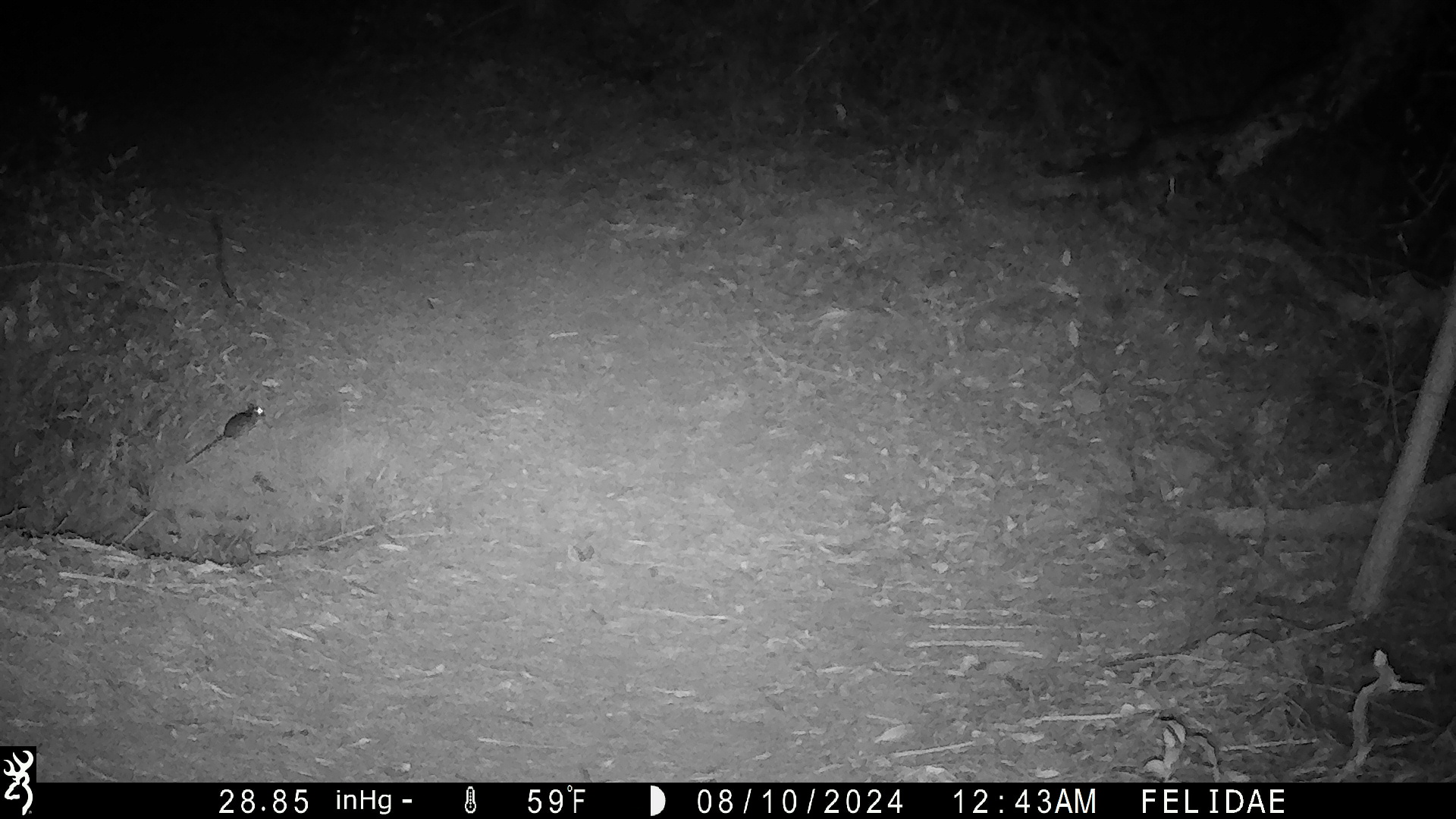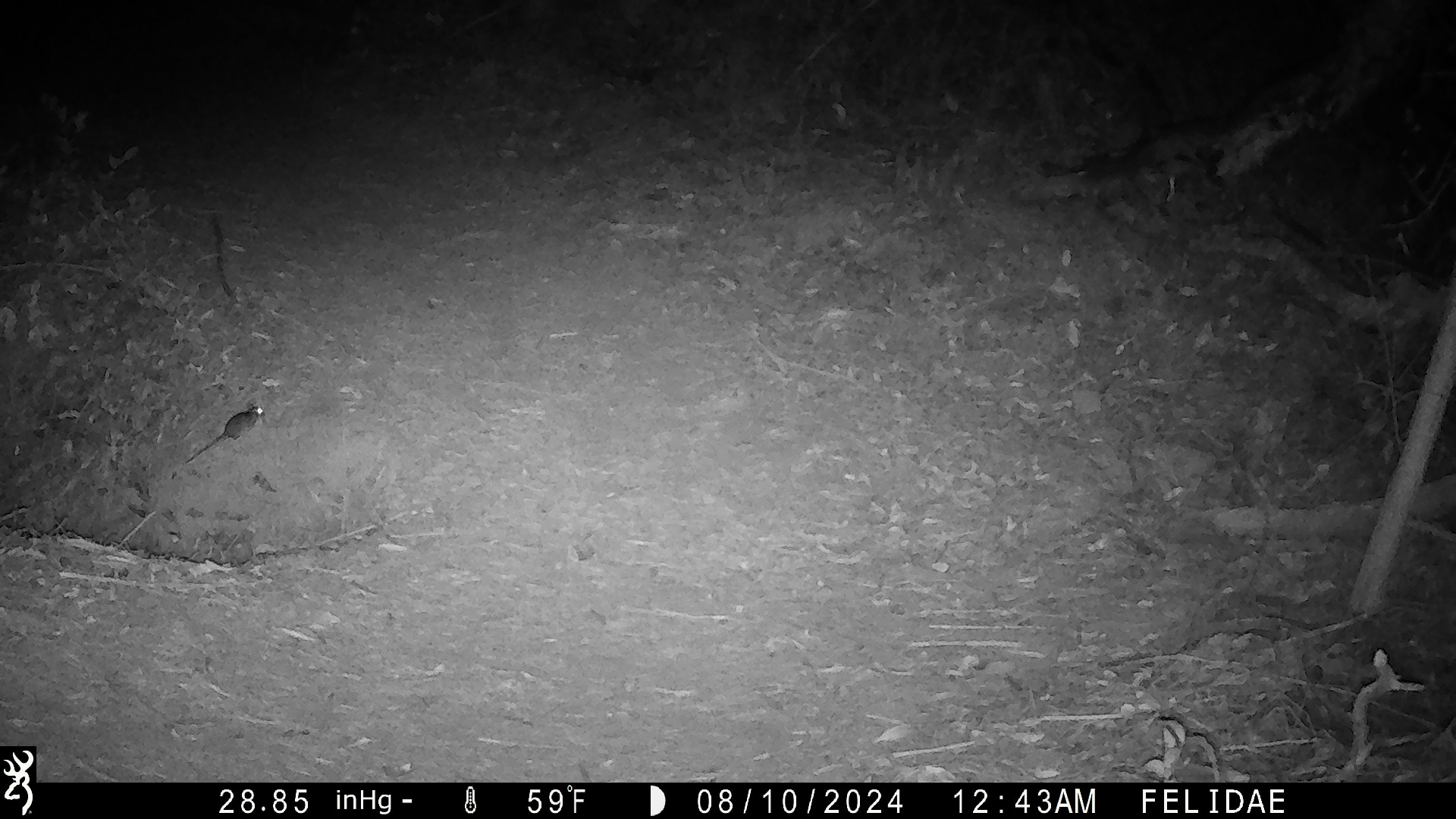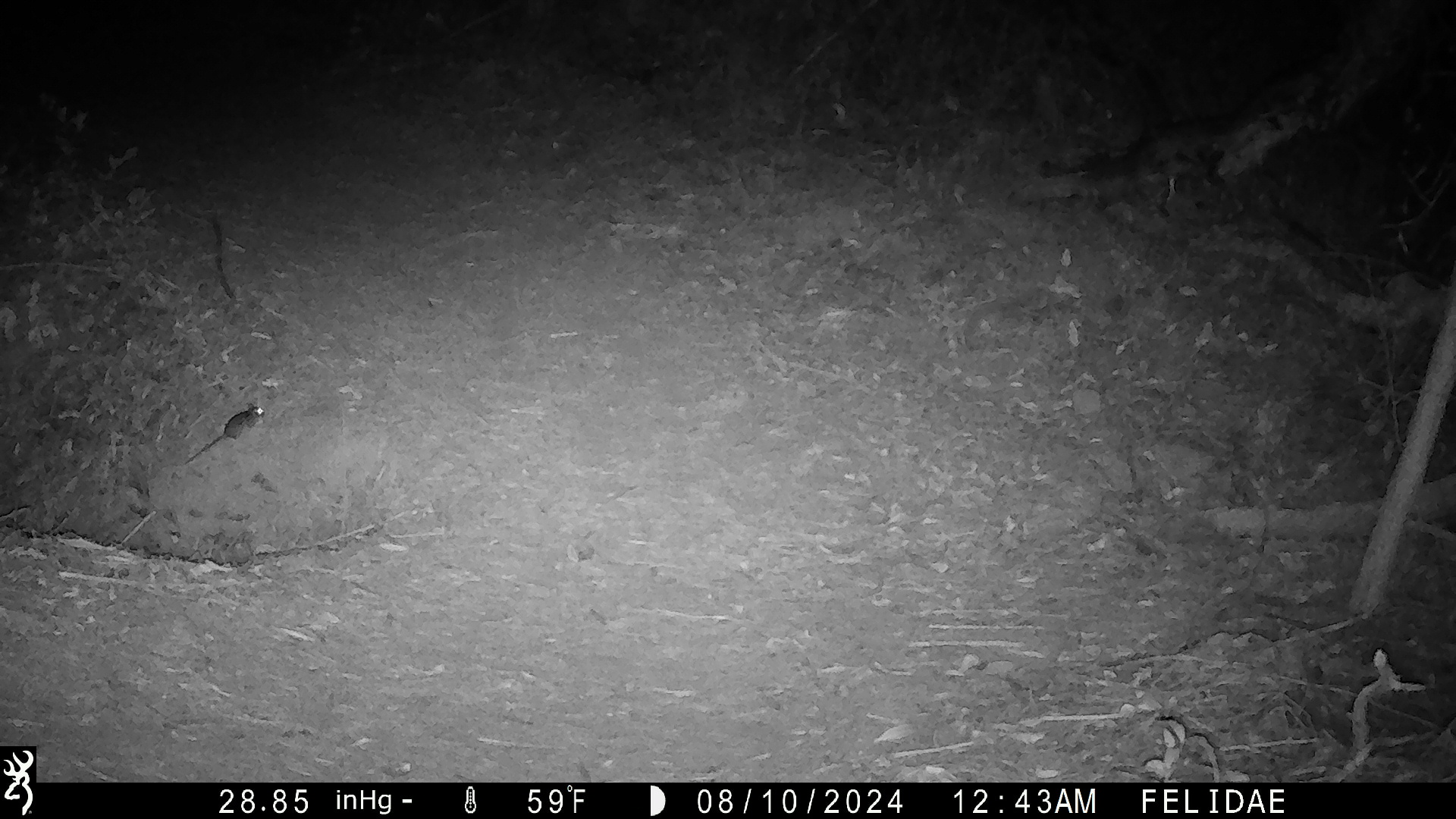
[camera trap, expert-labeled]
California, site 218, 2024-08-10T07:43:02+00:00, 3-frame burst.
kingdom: Animalia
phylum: Chordata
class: Mammalia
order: Rodentia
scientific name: Rodentia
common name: mouse or rat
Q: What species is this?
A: Mouse or rat (Rodentia).